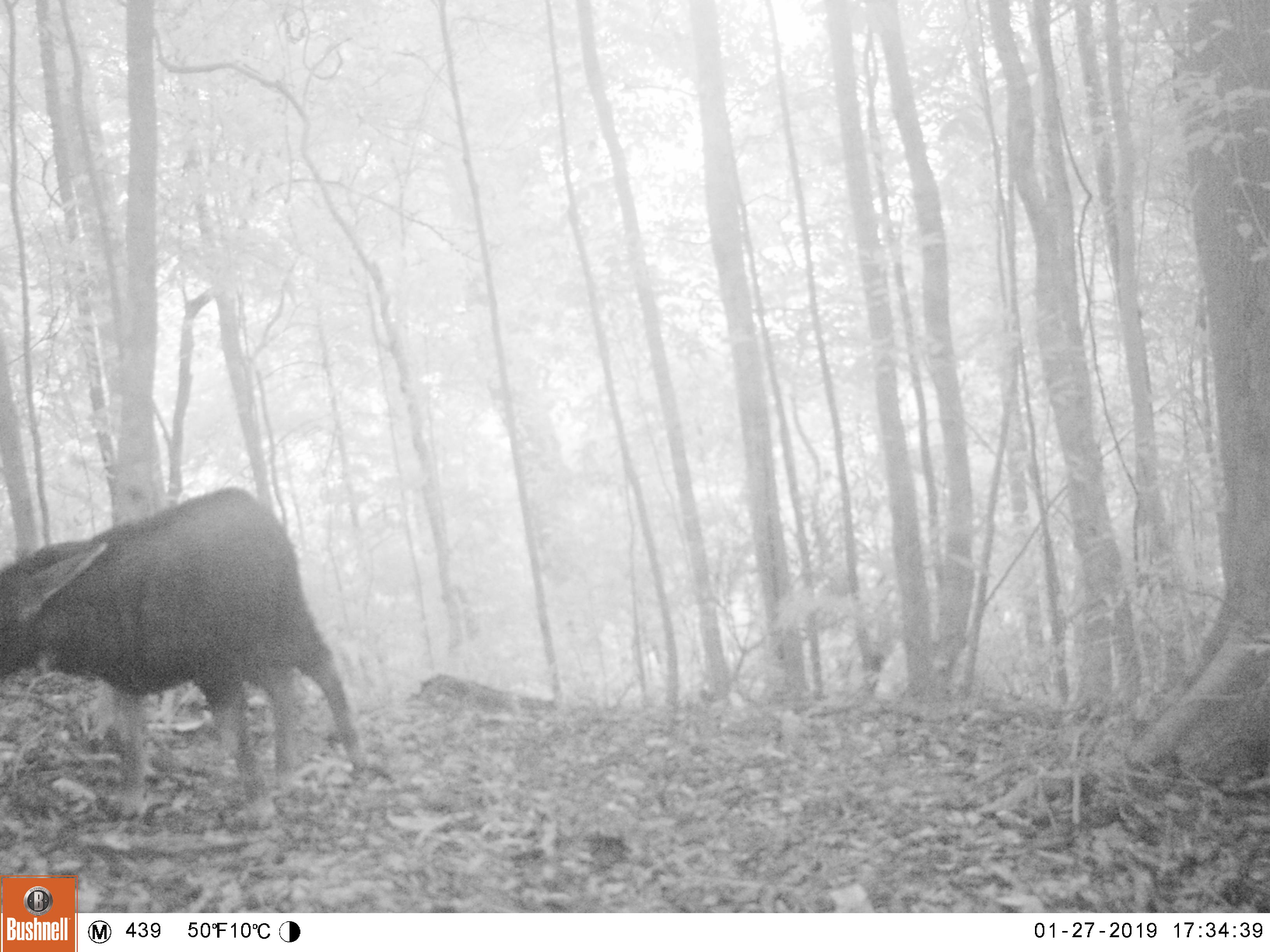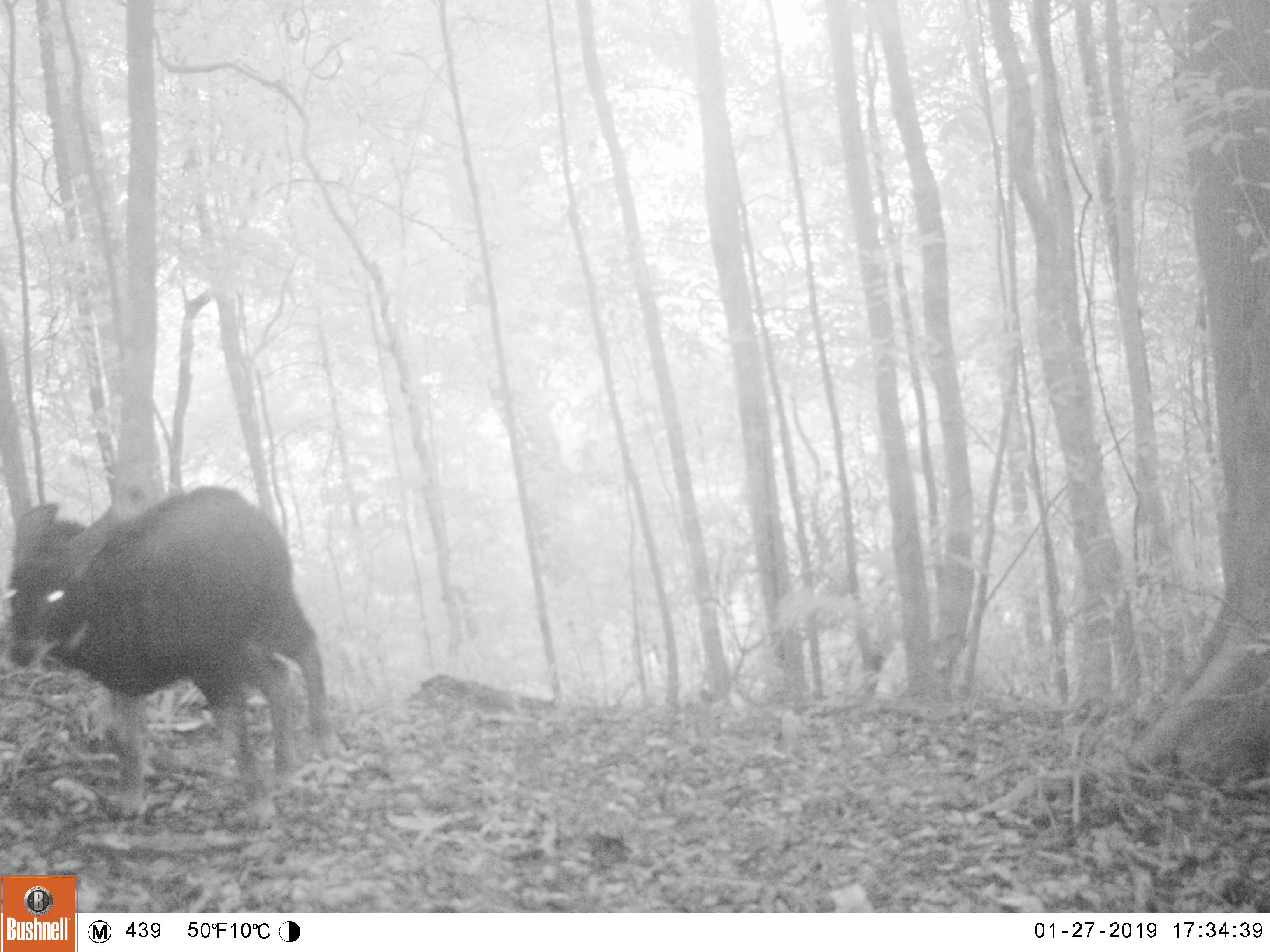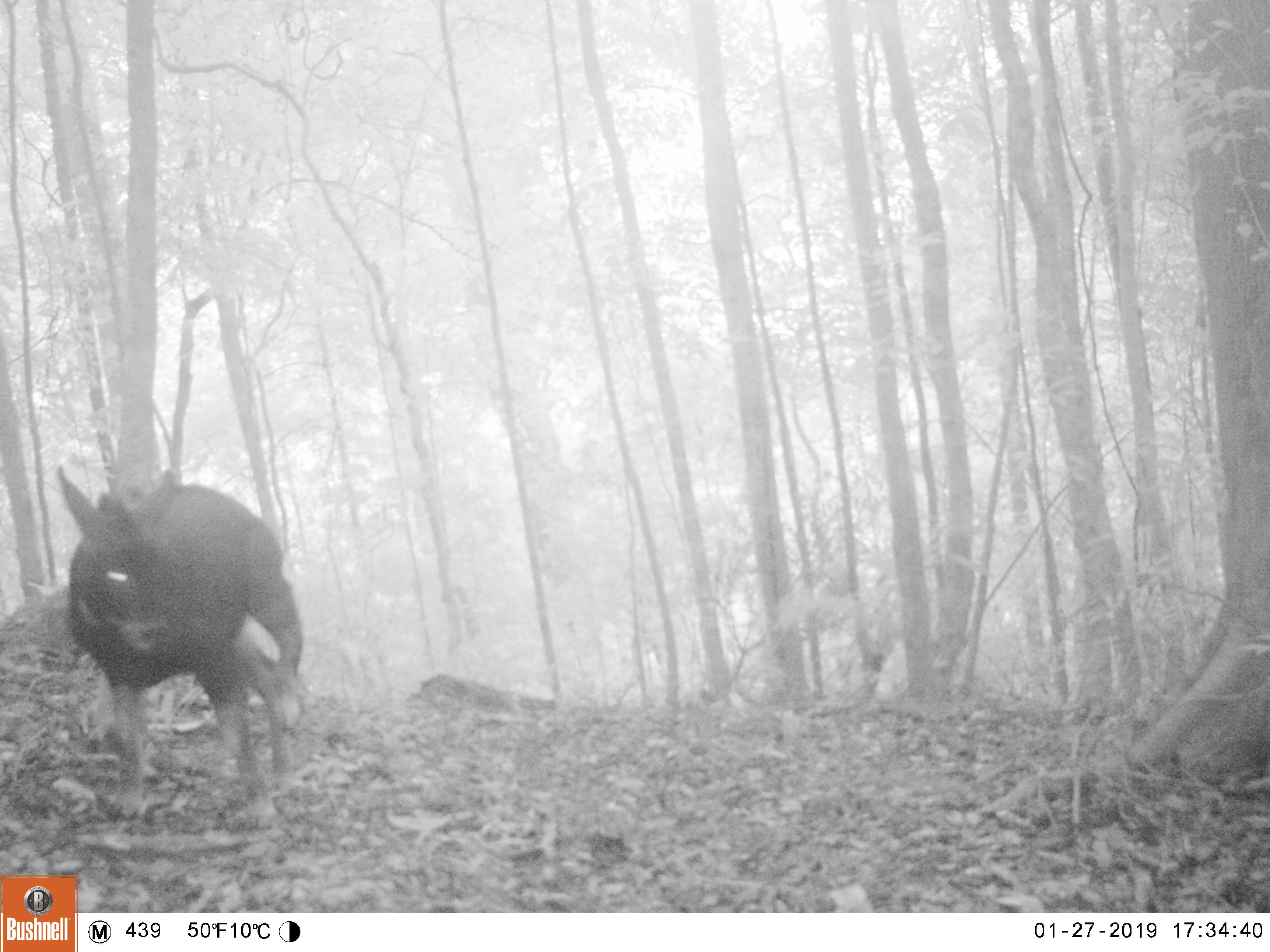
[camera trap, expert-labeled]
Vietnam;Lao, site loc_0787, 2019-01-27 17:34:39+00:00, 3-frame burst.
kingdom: Animalia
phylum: Chordata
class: Mammalia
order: Artiodactyla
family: Bovidae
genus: Capricornis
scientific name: Capricornis sumatraensis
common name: chinese serow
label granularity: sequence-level